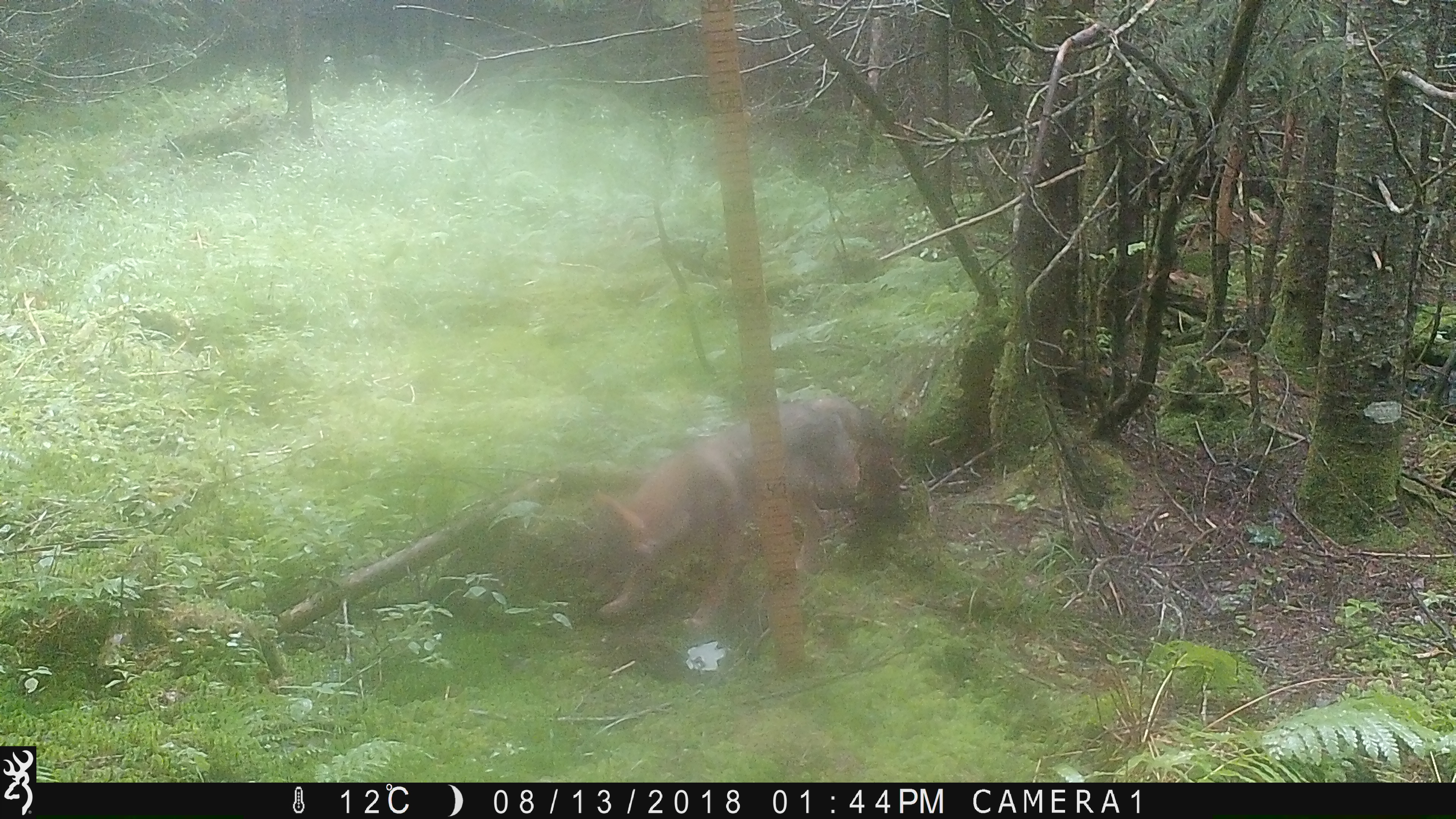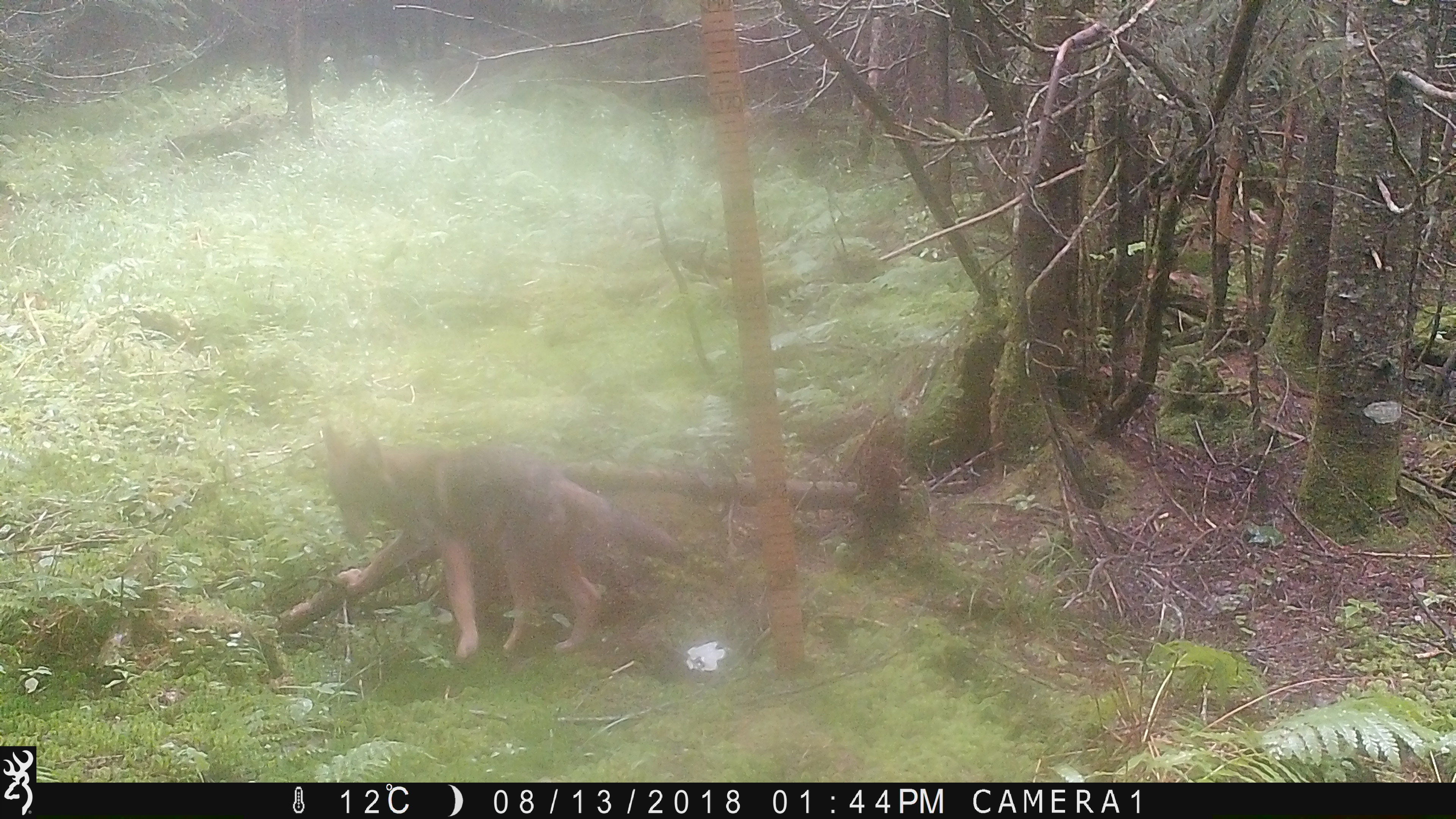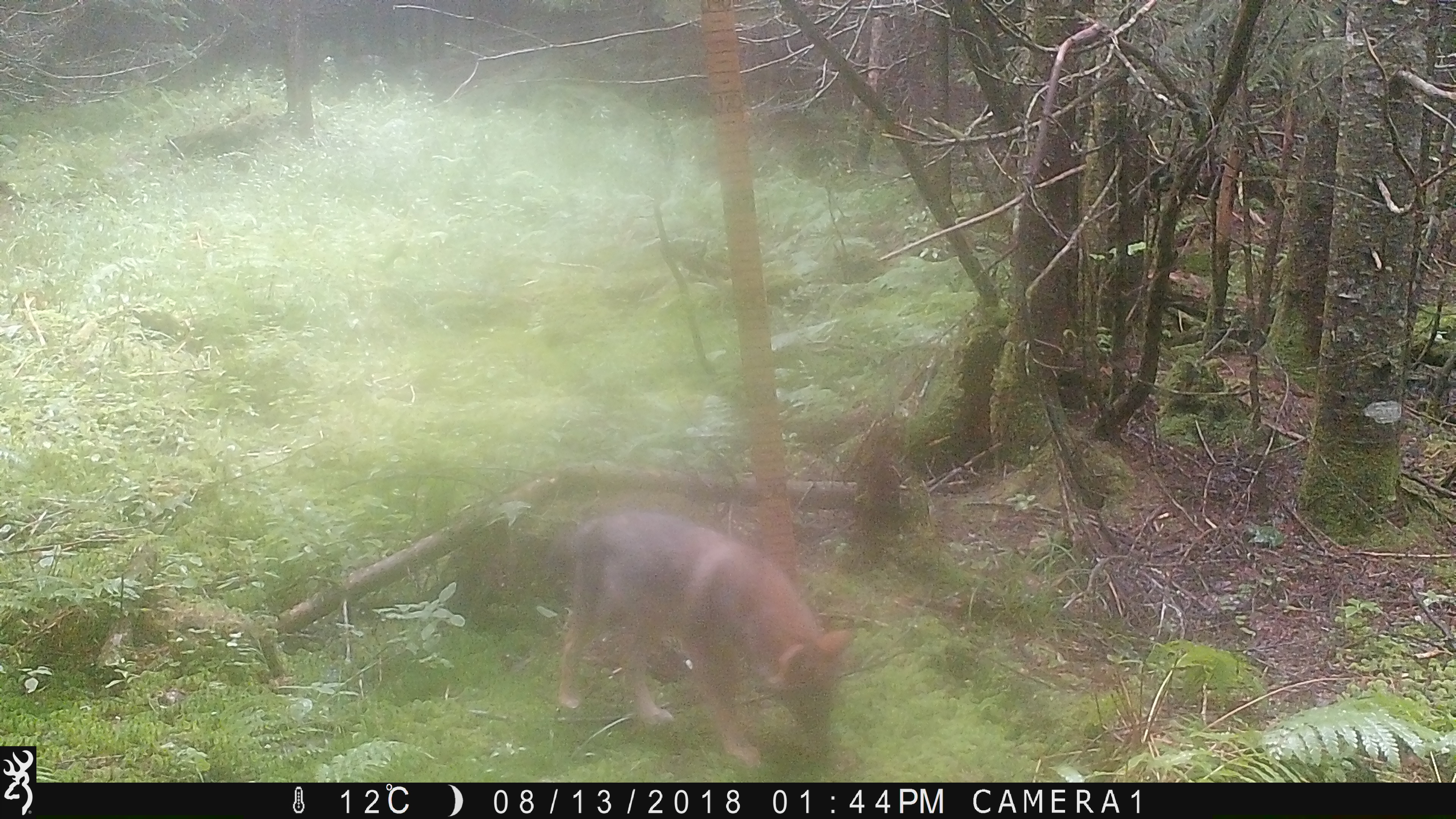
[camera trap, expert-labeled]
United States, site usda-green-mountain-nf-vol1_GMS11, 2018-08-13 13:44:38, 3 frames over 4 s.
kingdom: Animalia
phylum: Chordata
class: Mammalia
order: Carnivora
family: Canidae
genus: Canis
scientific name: Canis latrans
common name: coyote